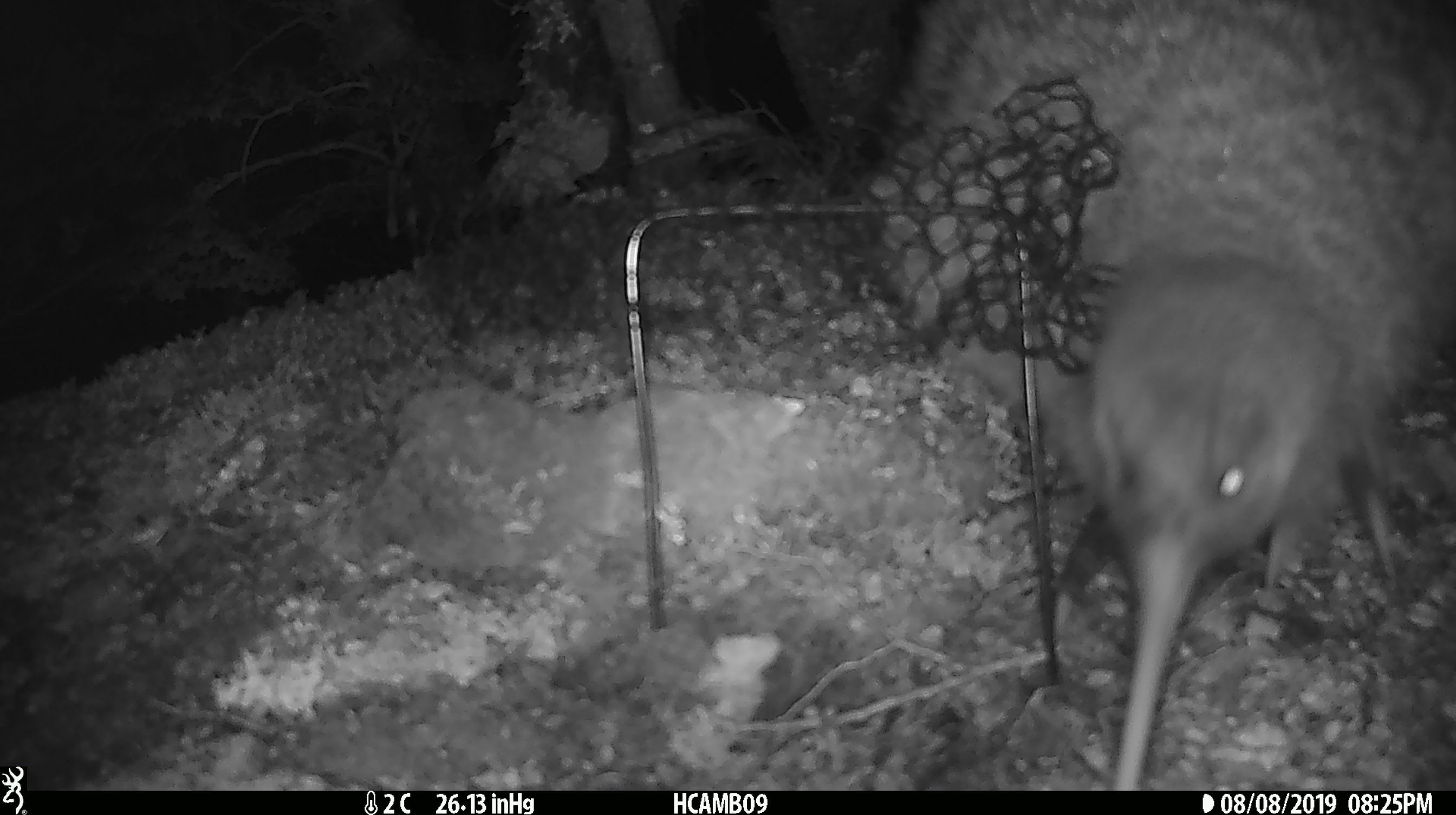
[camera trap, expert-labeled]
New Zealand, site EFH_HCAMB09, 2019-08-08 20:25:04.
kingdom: Animalia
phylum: Chordata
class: Aves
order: Apterygiformes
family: Apterygidae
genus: Apteryx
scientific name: Apteryx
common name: kiwi